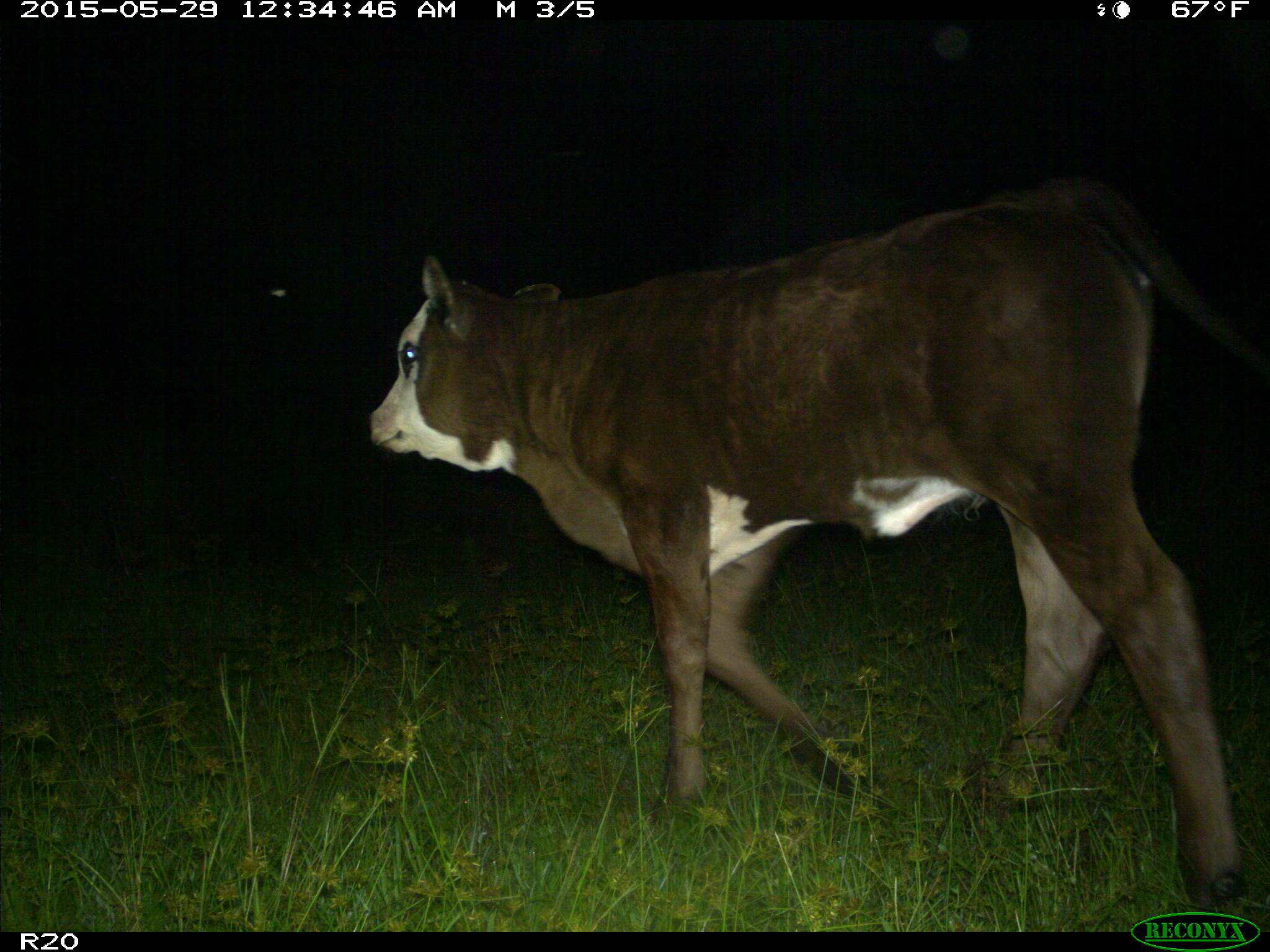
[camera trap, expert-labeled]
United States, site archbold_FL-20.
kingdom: Animalia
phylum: Chordata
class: Mammalia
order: Artiodactyla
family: Bovidae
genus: Bos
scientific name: Bos taurus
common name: domestic cow